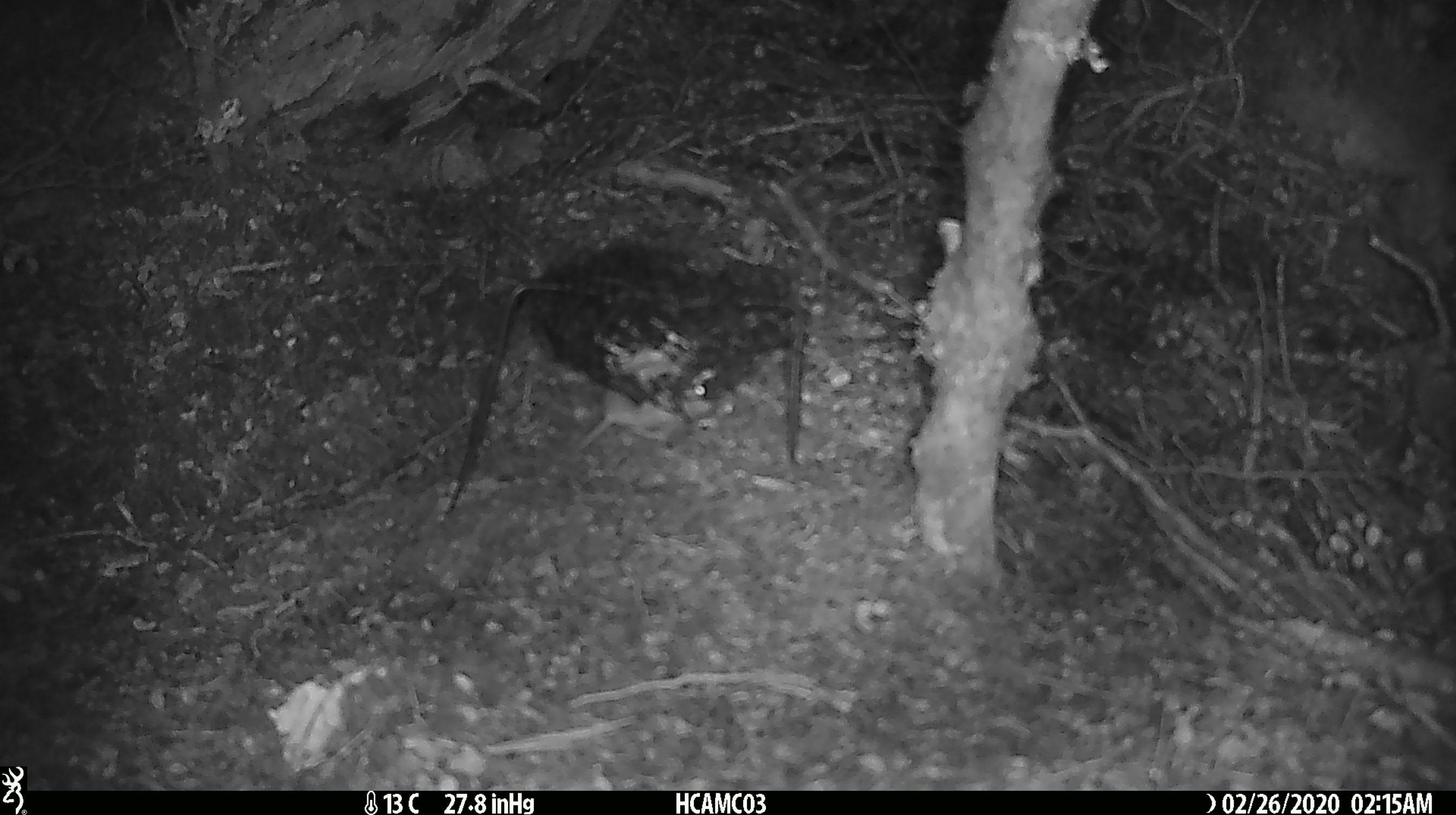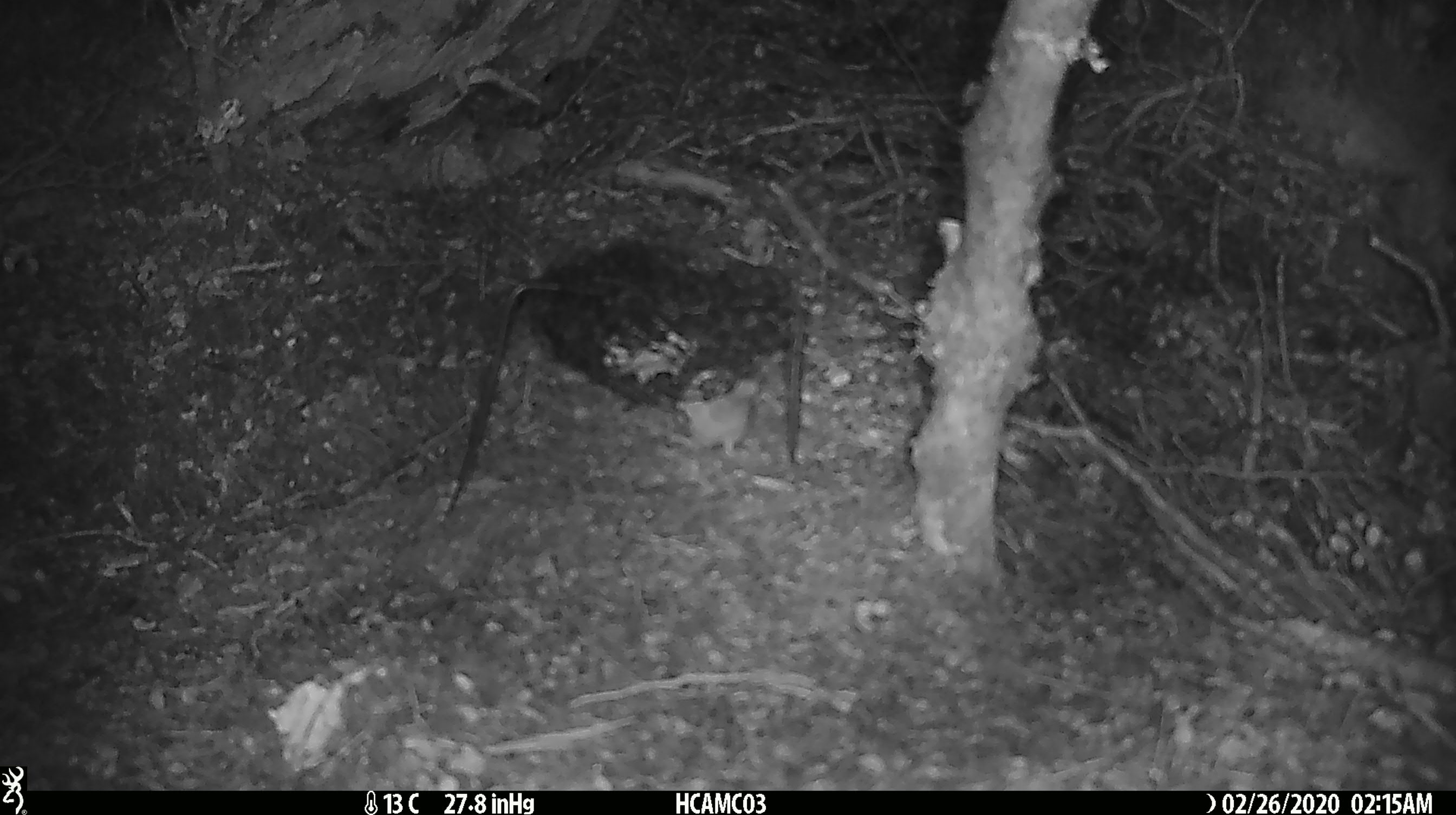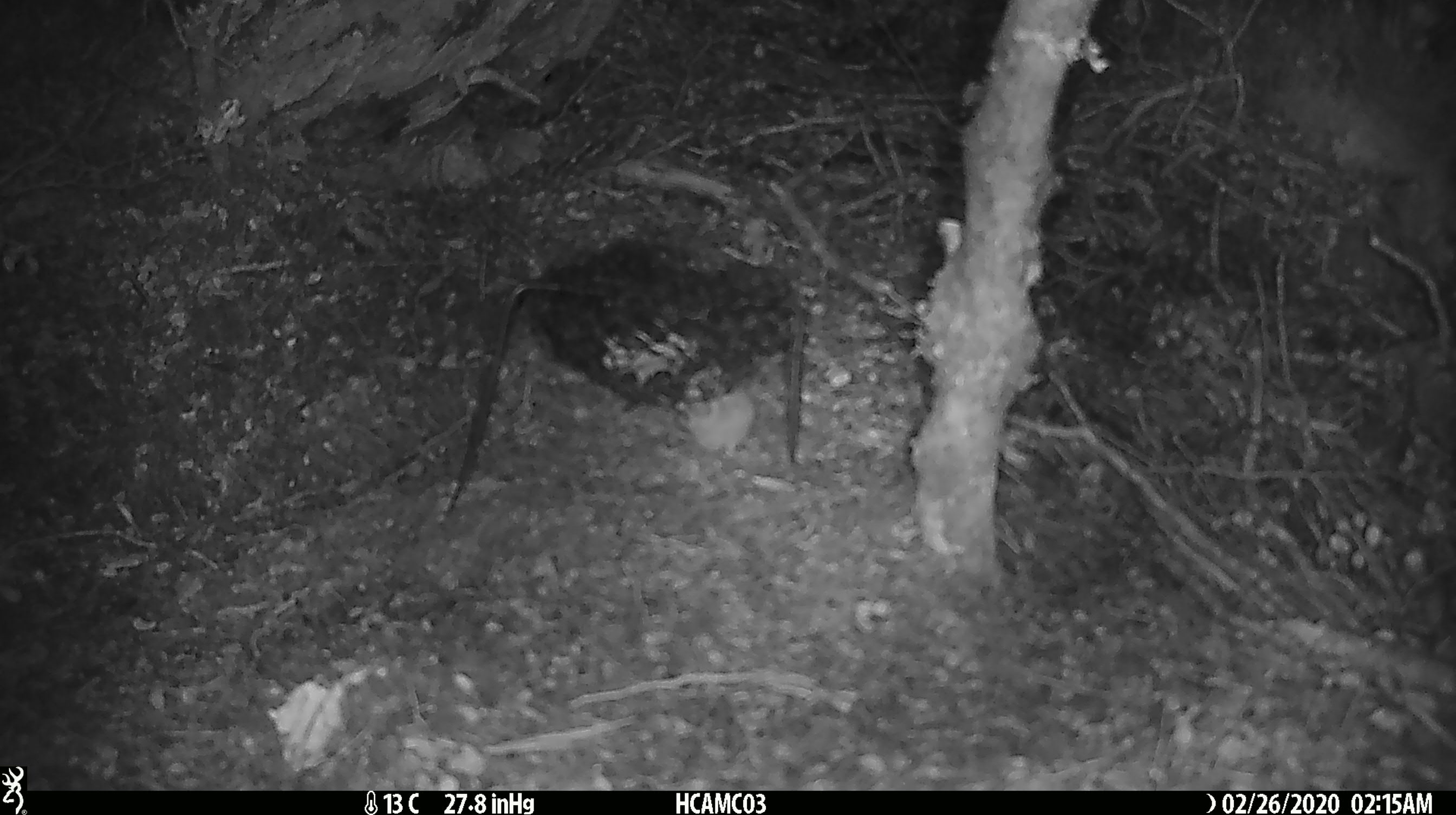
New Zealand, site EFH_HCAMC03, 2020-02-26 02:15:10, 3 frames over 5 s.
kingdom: Animalia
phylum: Chordata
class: Mammalia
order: Rodentia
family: Muridae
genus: Mus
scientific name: Mus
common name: mouse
Mouse (Mus).